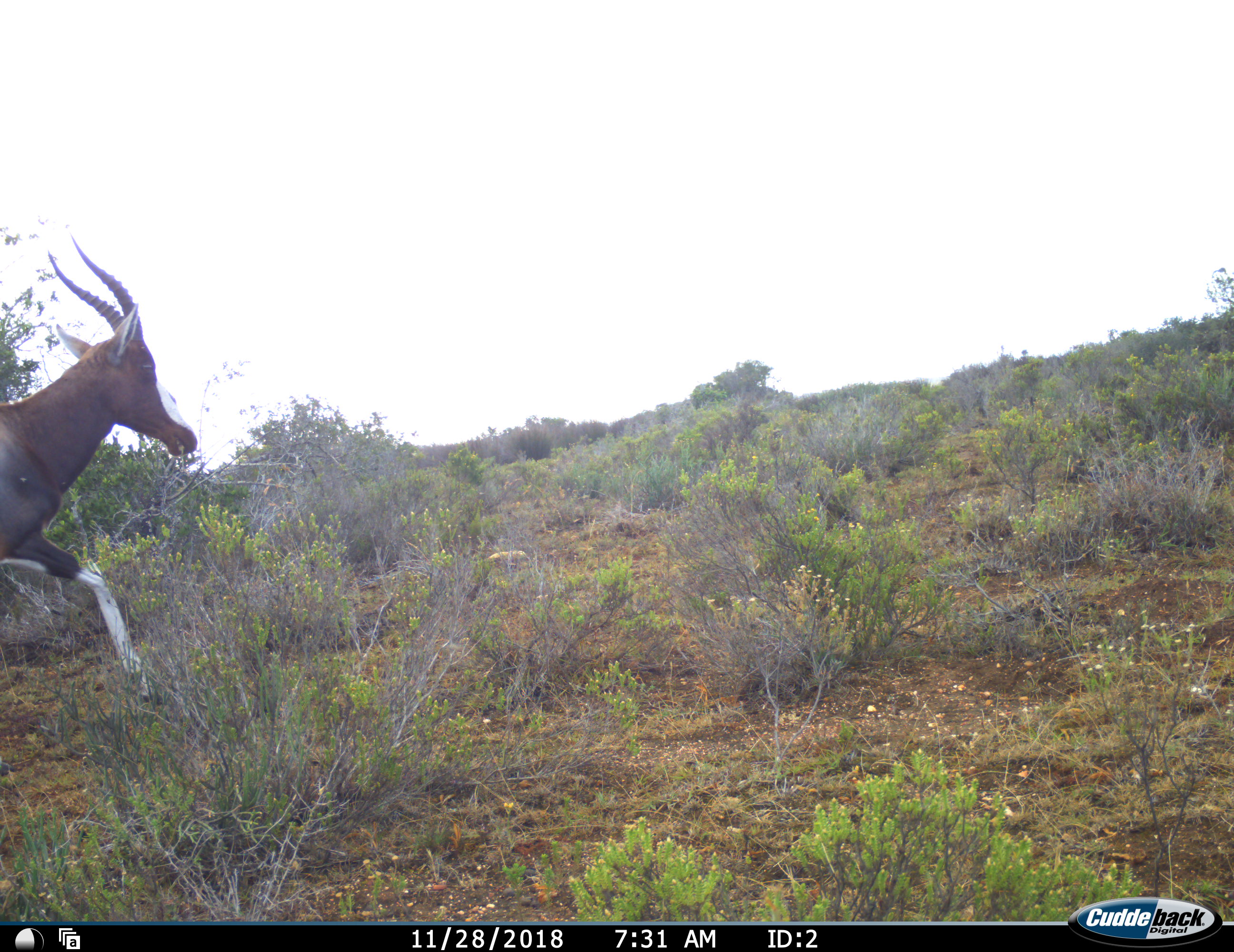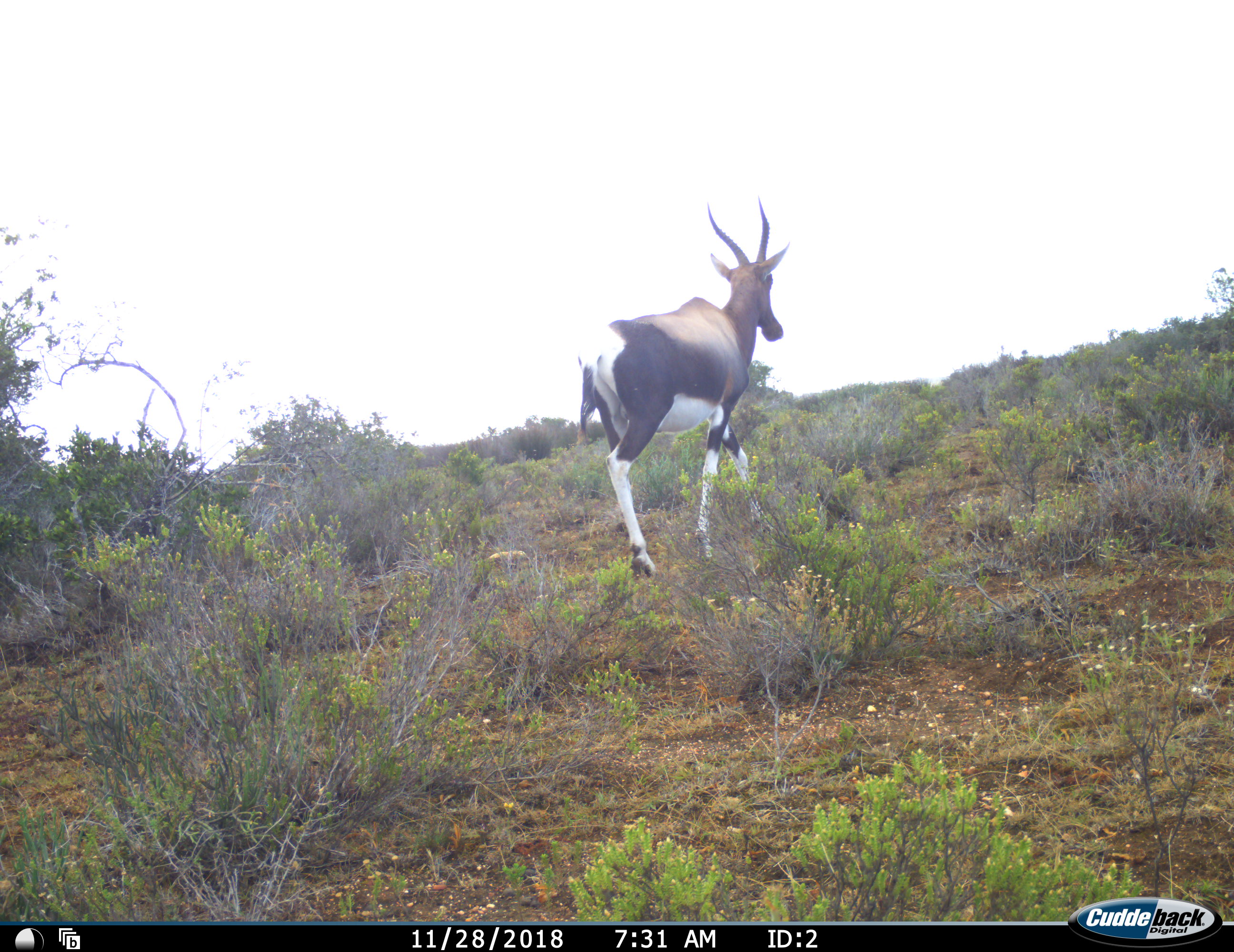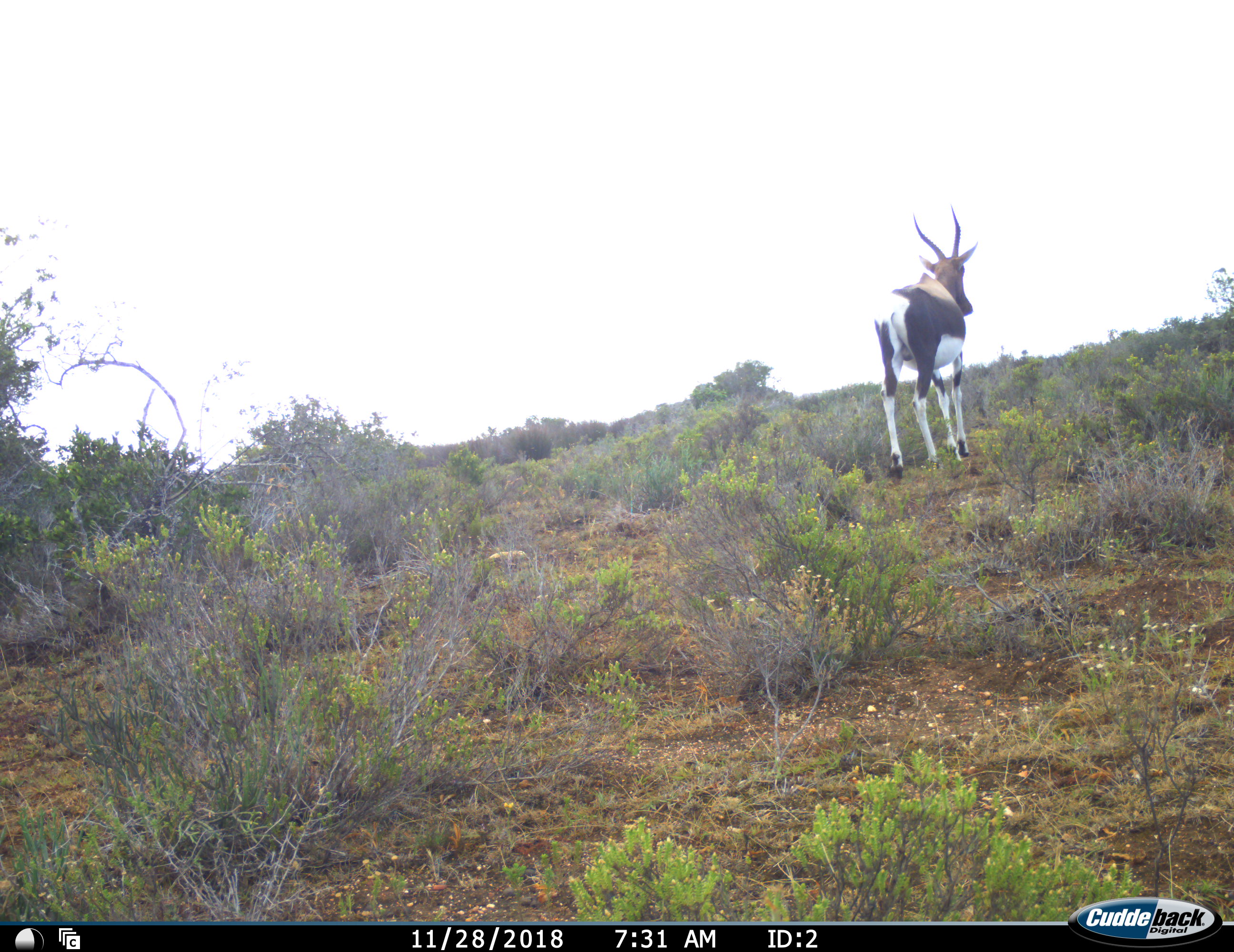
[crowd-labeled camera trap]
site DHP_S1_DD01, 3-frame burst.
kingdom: Animalia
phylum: Chordata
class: Mammalia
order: Artiodactyla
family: Bovidae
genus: Damaliscus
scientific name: Damaliscus pygargus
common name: bontebok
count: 1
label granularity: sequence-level